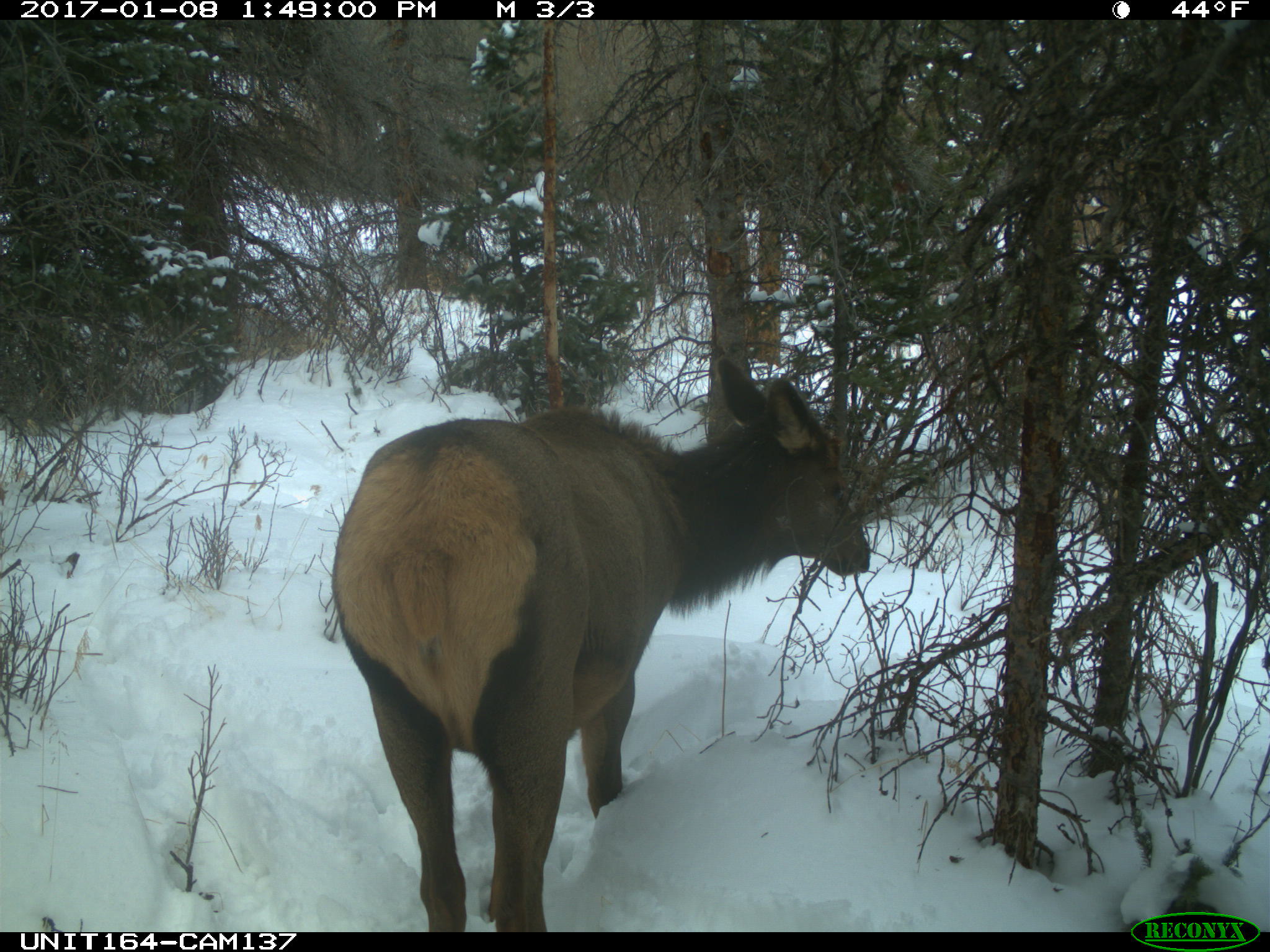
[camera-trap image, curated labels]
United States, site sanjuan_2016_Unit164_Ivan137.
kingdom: Animalia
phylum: Chordata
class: Mammalia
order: Artiodactyla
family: Cervidae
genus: Cervus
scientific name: Cervus elaphus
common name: red deer